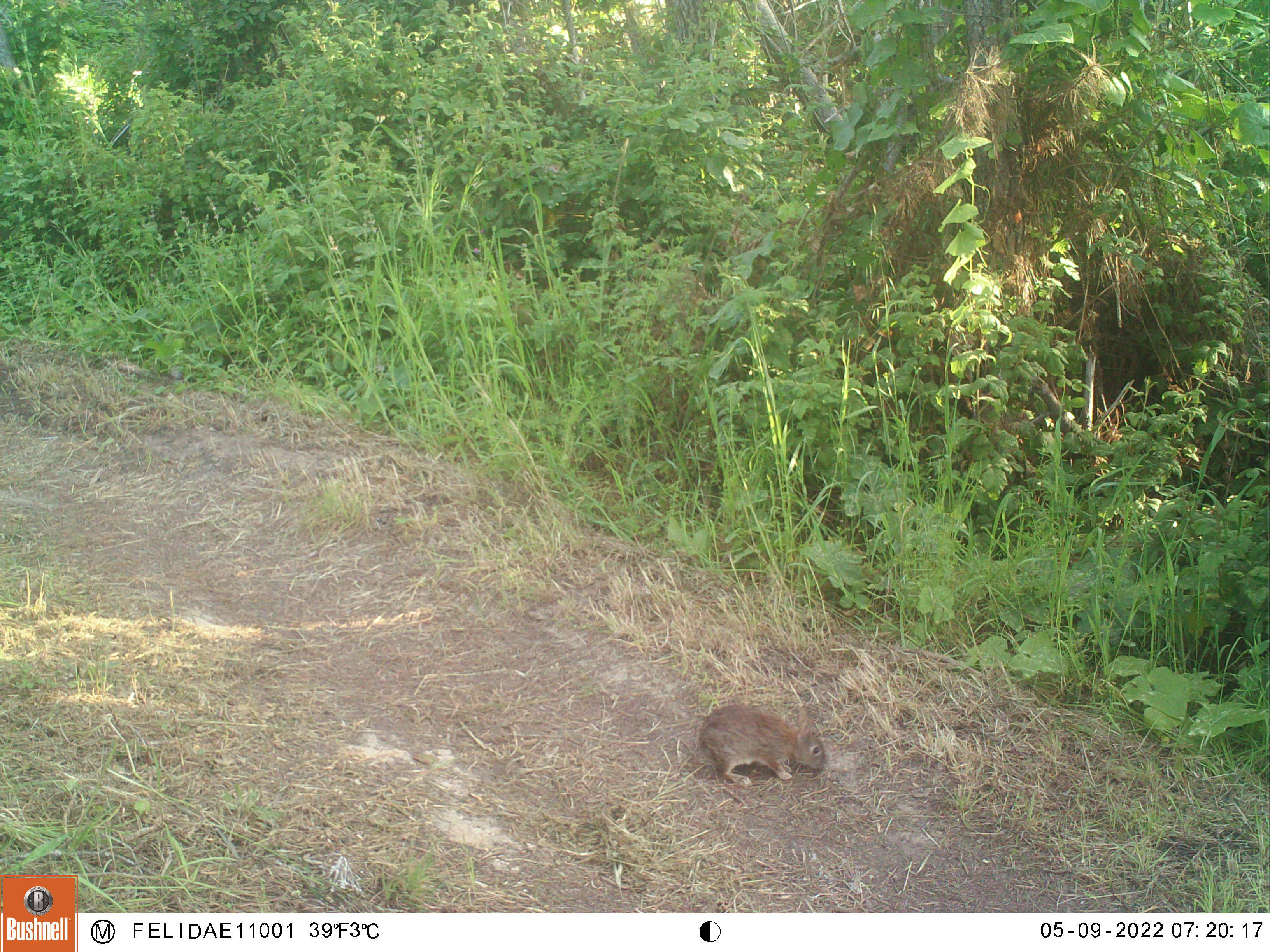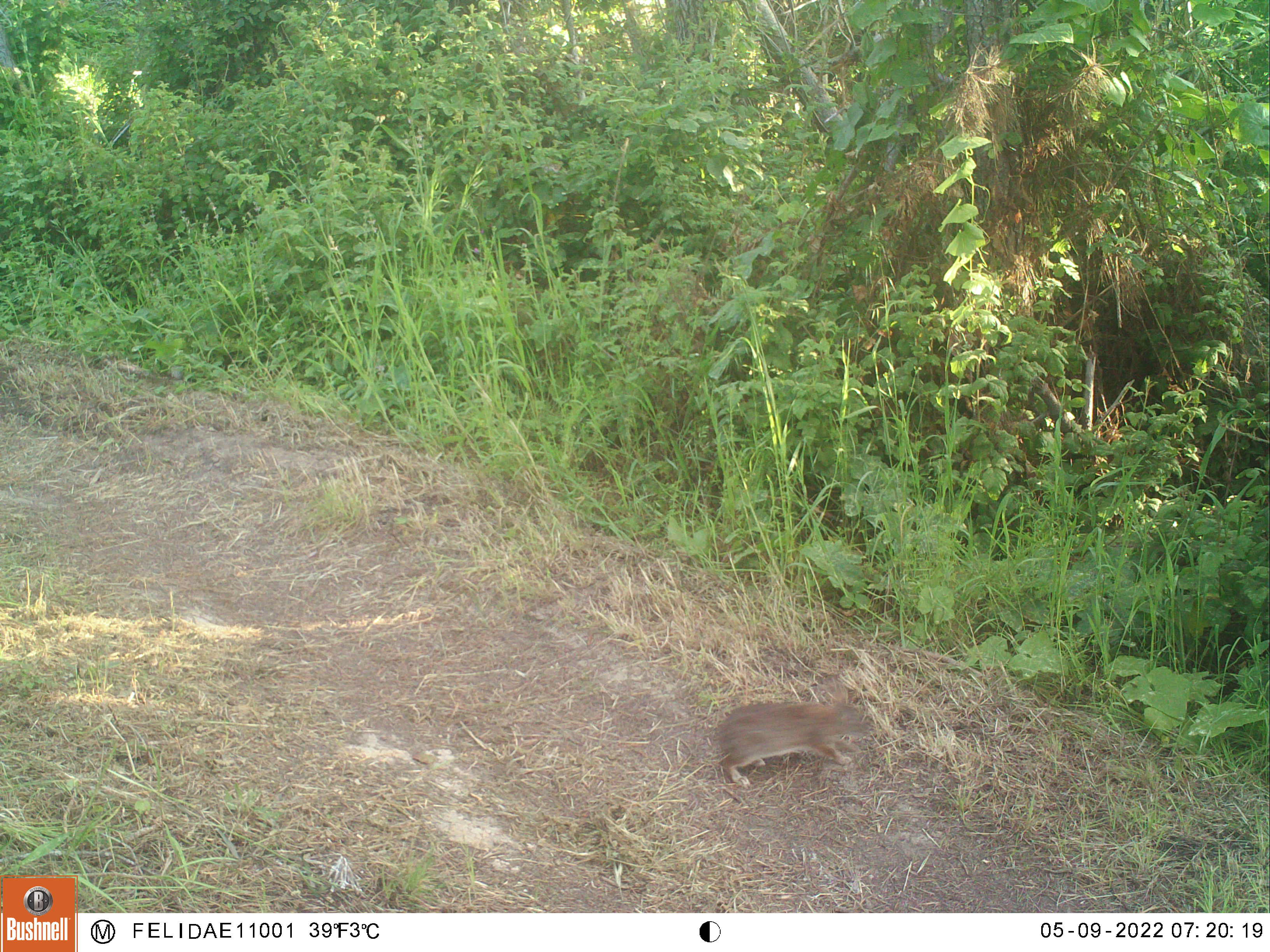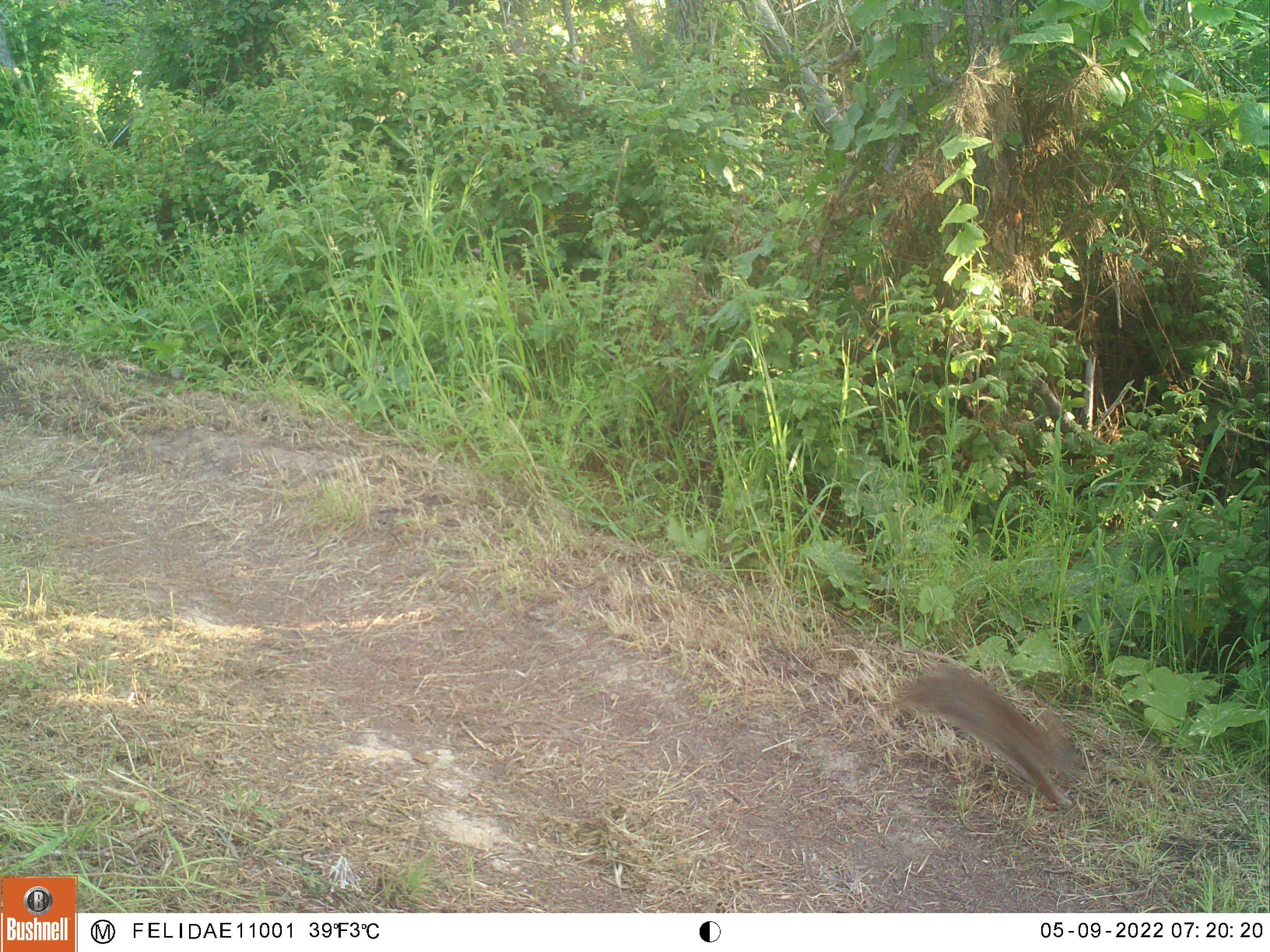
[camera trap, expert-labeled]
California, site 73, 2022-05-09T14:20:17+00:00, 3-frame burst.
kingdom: Animalia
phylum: Chordata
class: Mammalia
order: Lagomorpha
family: Leporidae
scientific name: Leporidae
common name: rabbit